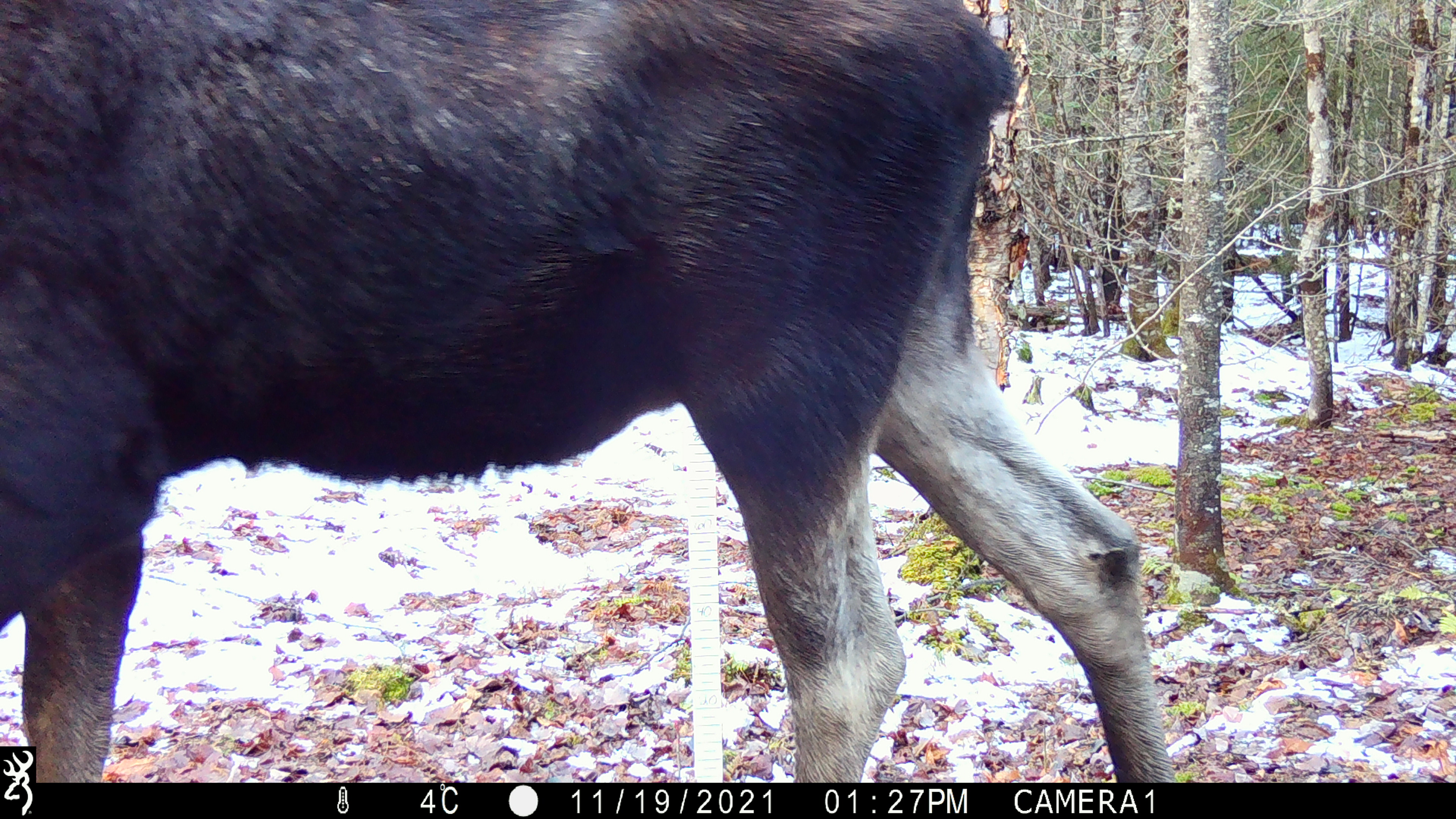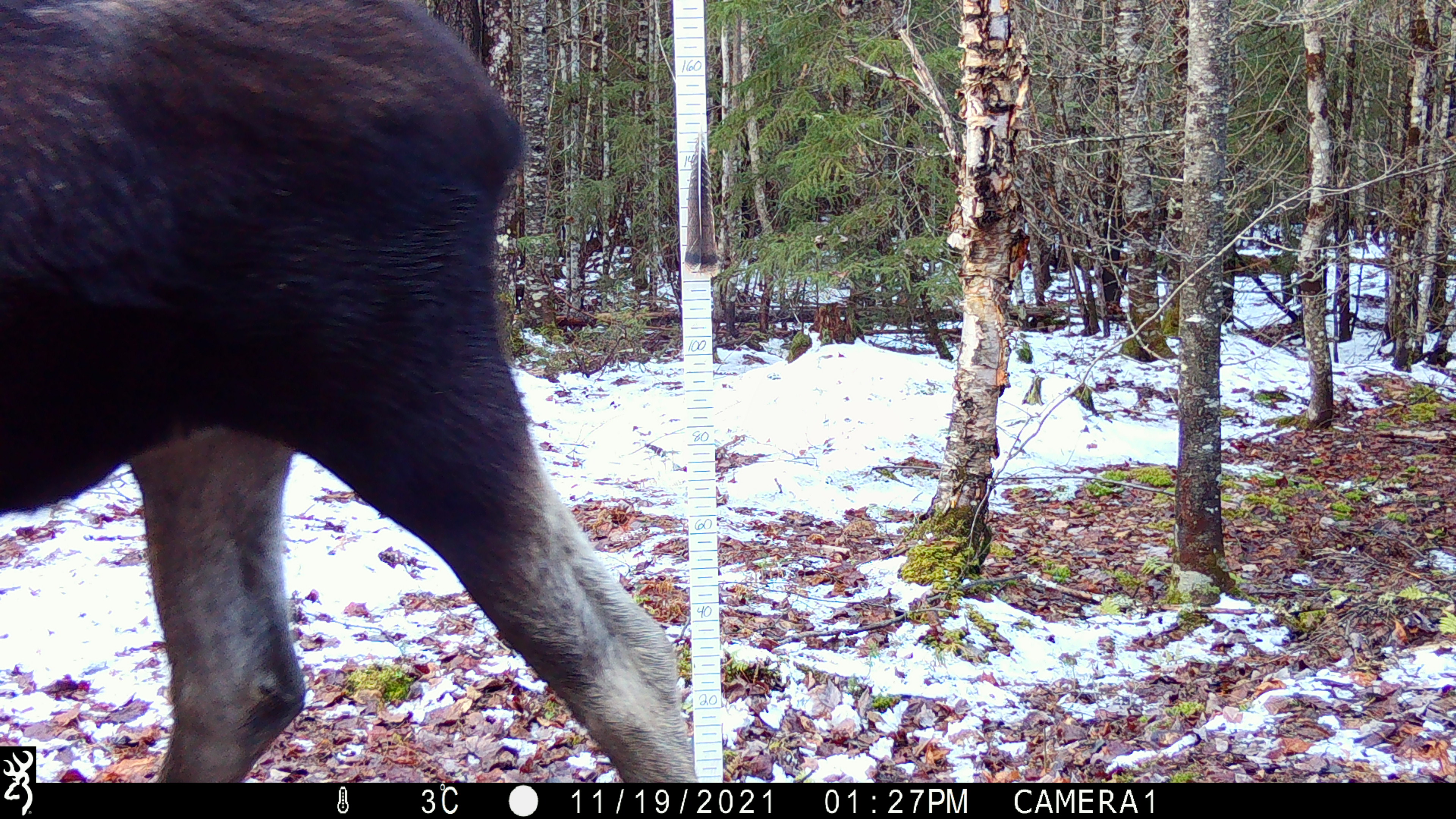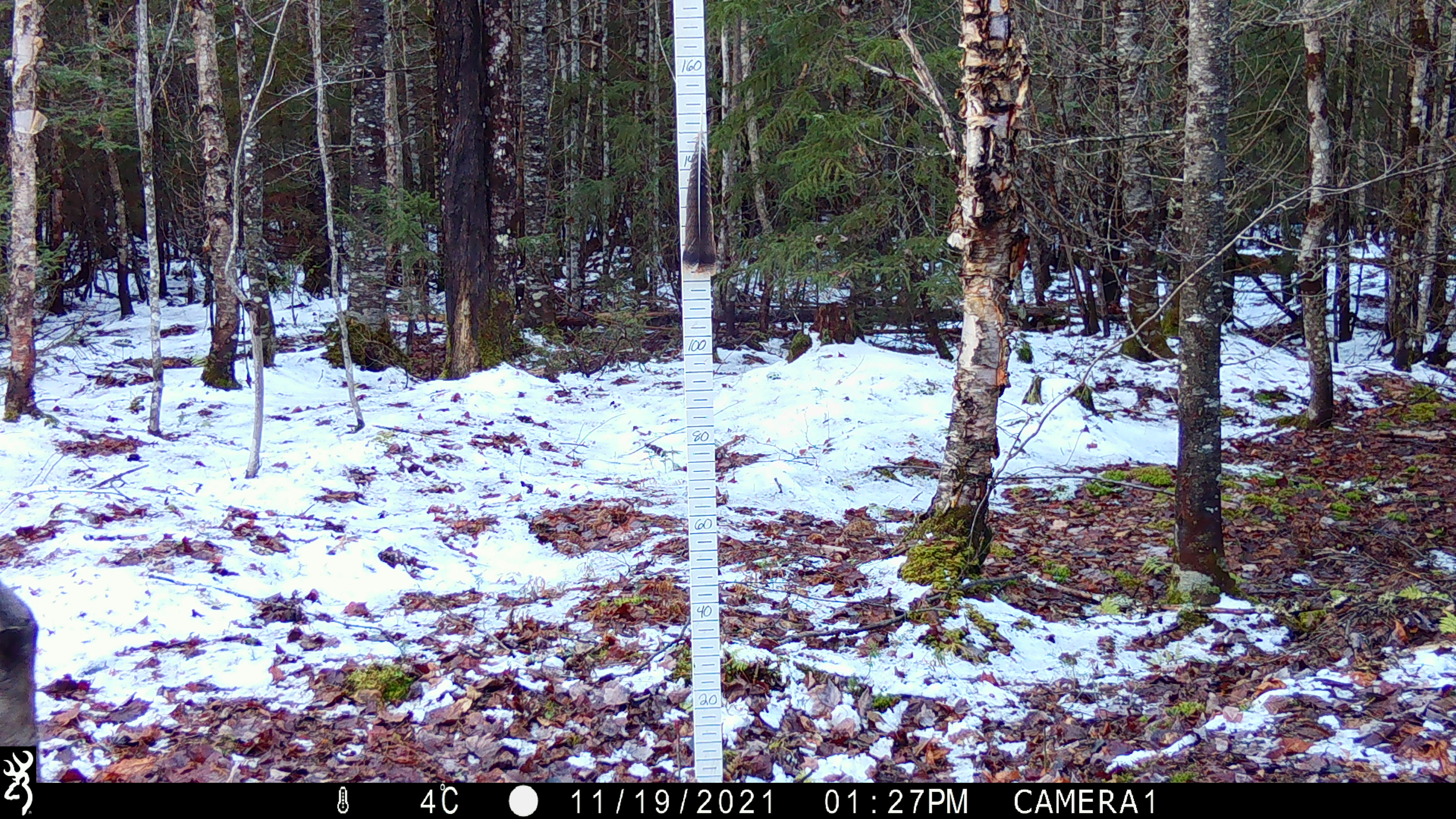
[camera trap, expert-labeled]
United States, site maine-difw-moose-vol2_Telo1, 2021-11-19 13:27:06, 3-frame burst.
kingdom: Animalia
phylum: Chordata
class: Mammalia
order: Artiodactyla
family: Cervidae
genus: Alces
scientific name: Alces alces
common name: moose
Moose (Alces alces).